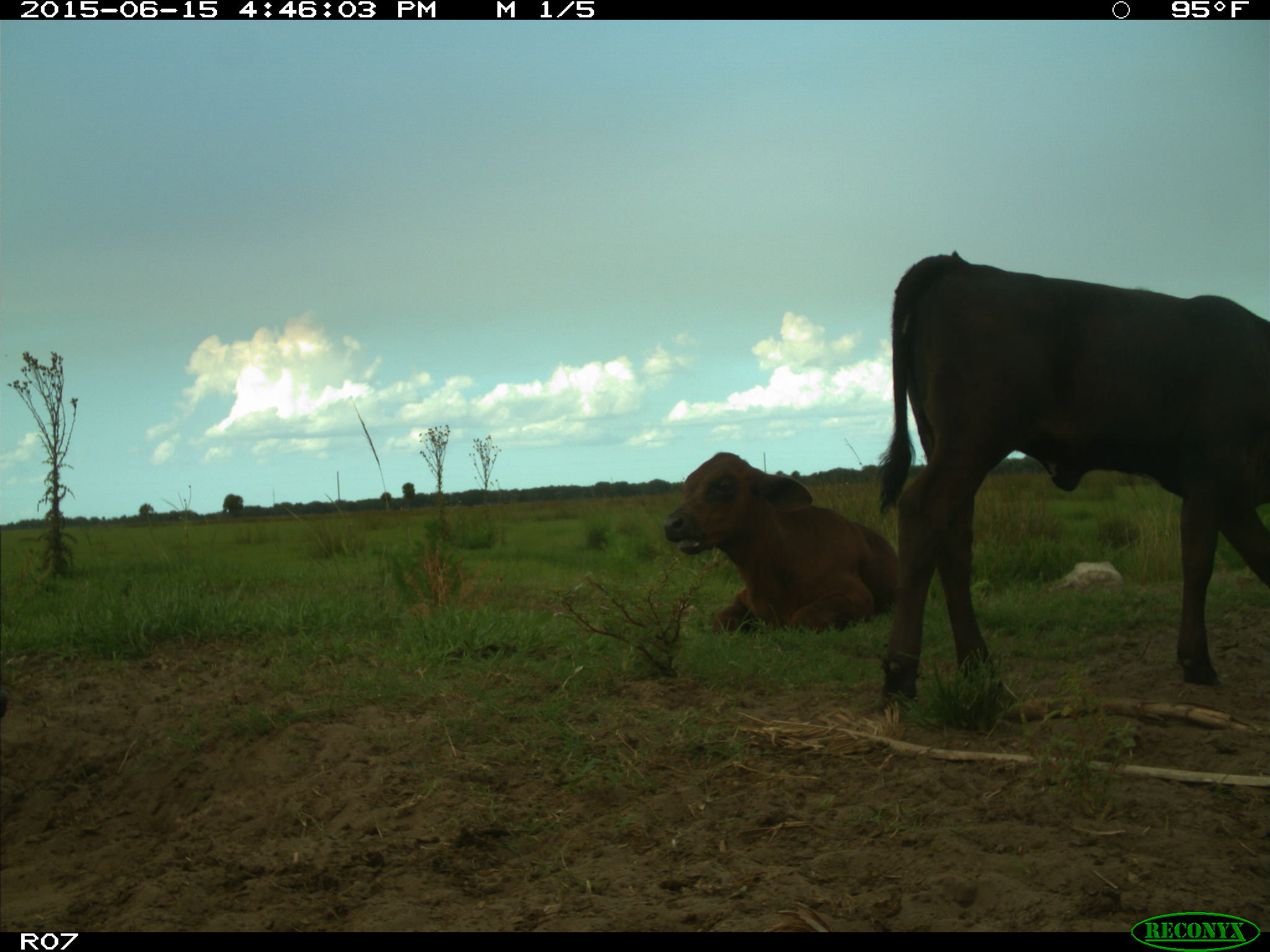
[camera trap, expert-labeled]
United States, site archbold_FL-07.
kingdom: Animalia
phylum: Chordata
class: Mammalia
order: Artiodactyla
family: Bovidae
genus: Bos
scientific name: Bos taurus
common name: domestic cow